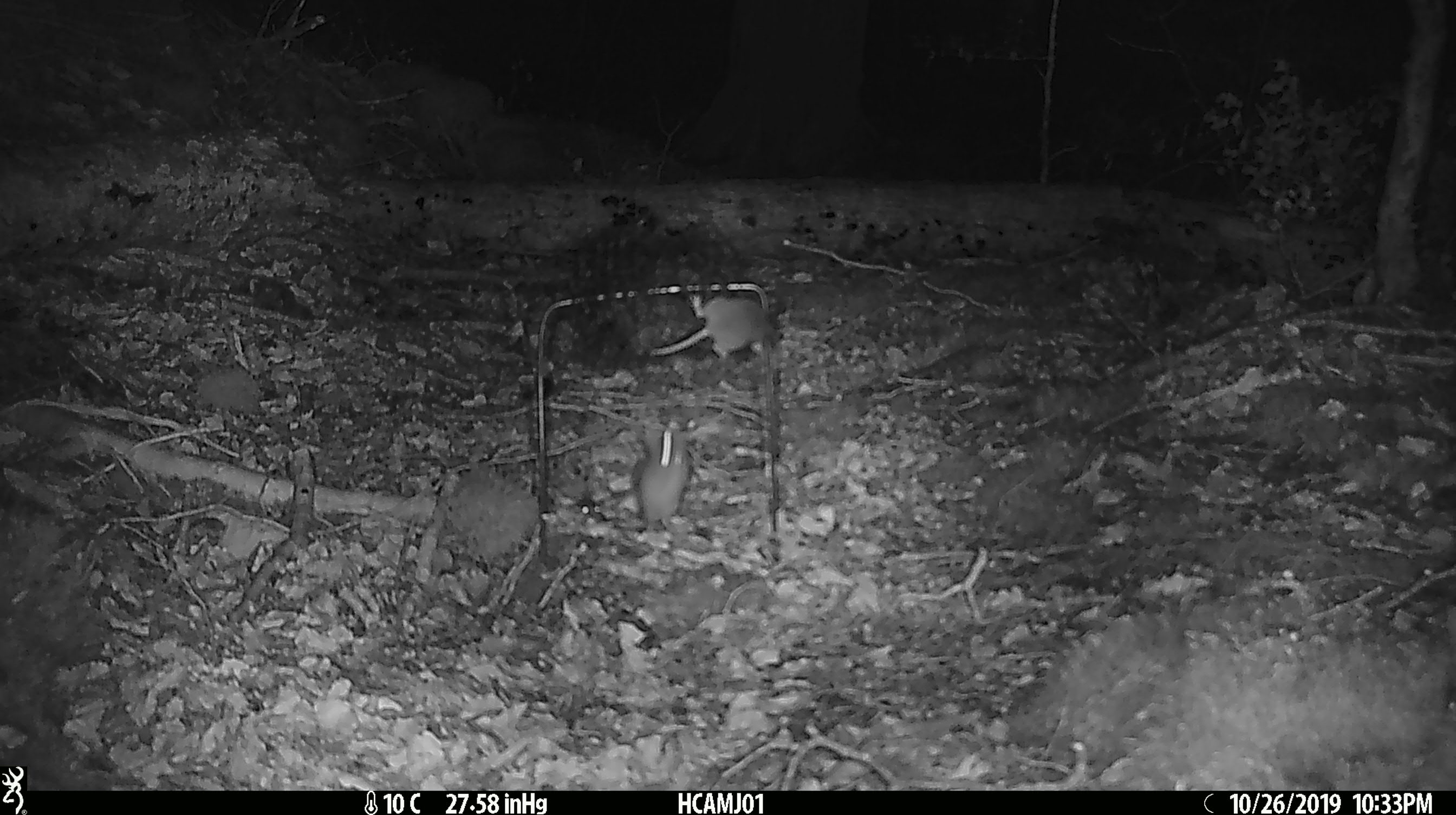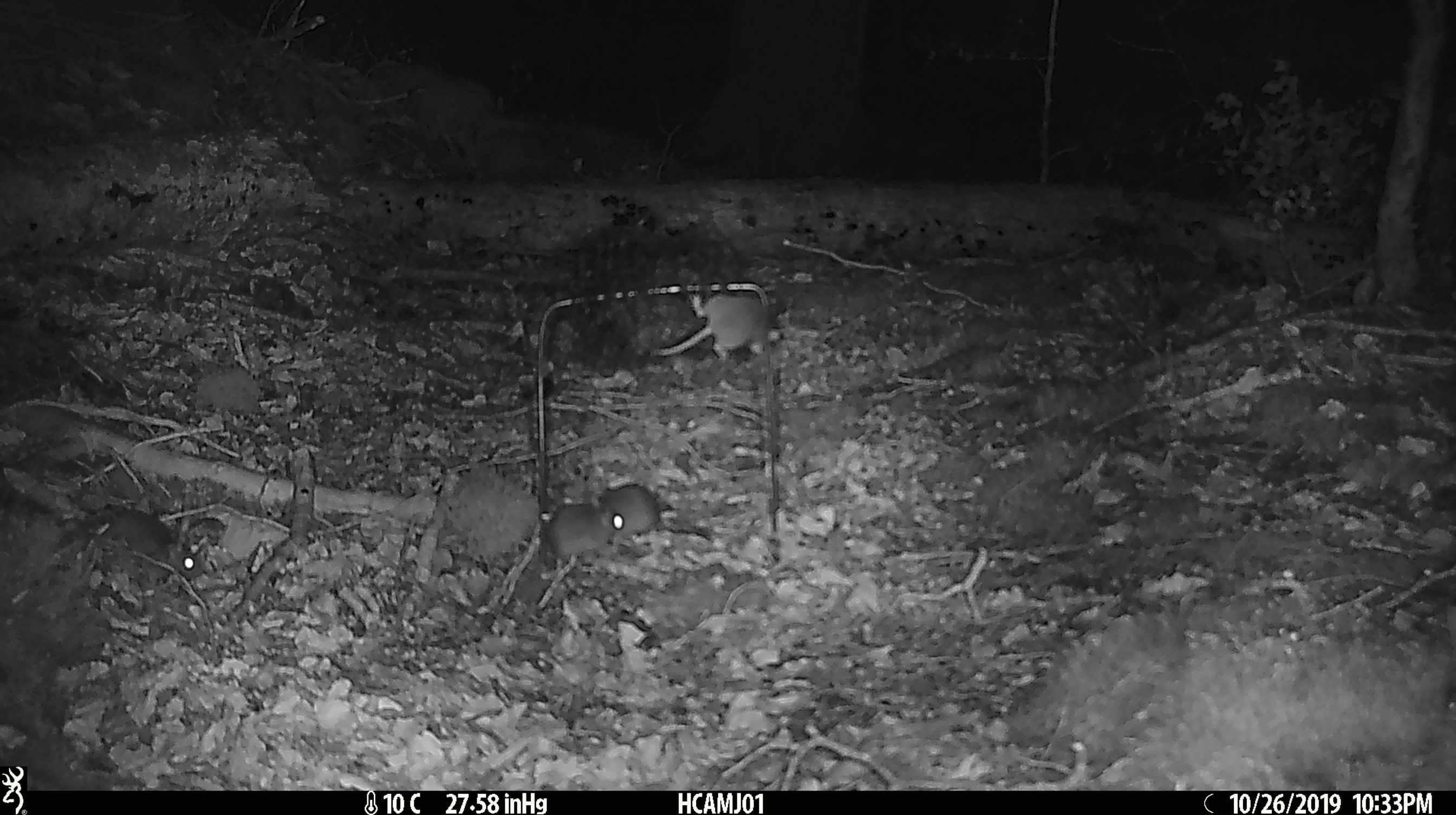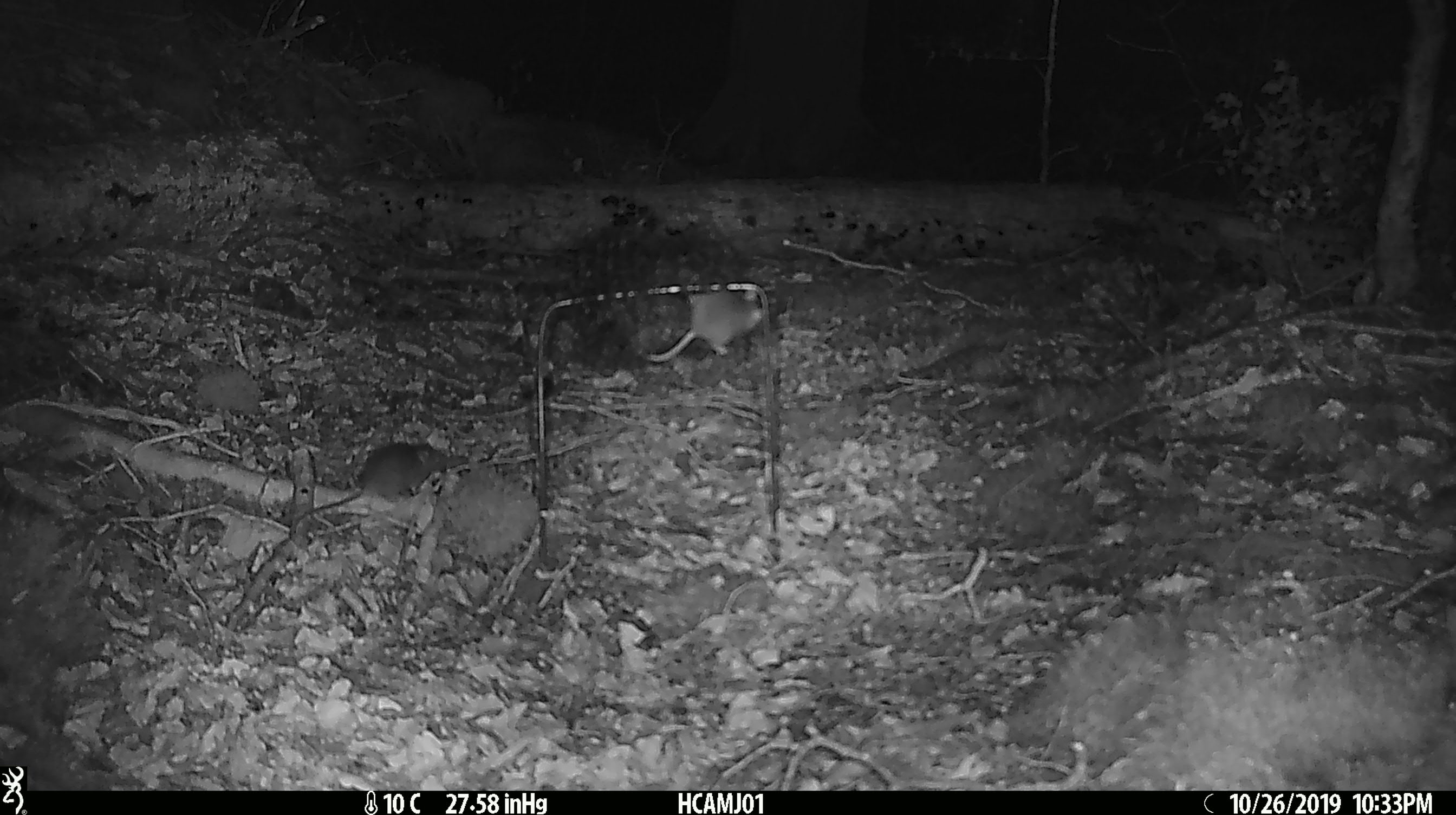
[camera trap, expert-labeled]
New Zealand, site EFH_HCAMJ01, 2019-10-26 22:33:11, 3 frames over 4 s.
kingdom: Animalia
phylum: Chordata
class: Mammalia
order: Rodentia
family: Muridae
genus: Mus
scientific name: Mus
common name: mouse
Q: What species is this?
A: Mouse (Mus).